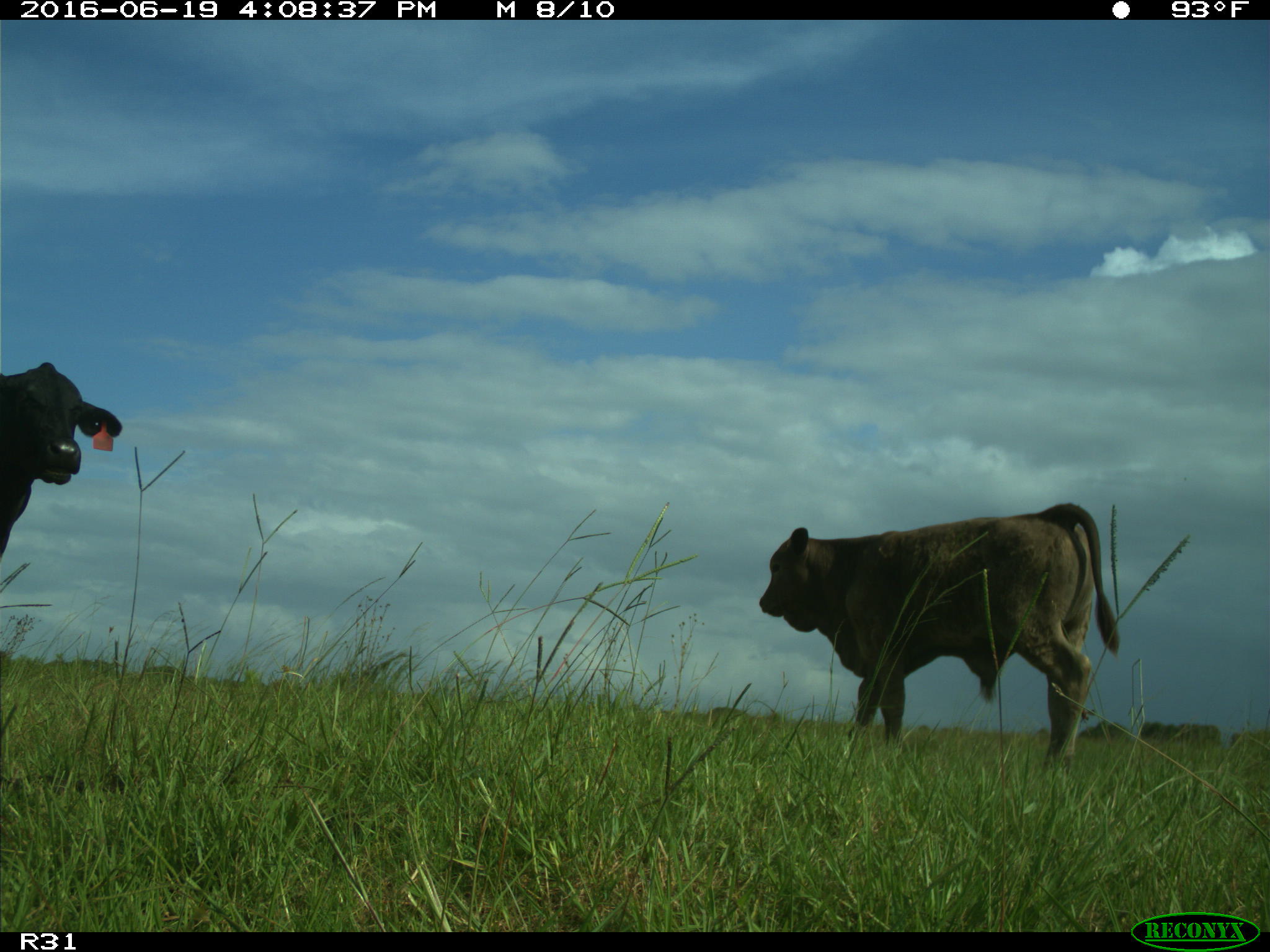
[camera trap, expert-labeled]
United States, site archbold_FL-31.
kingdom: Animalia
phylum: Chordata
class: Mammalia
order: Artiodactyla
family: Bovidae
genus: Bos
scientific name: Bos taurus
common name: domestic cow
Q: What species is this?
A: Bos taurus (domestic cow).